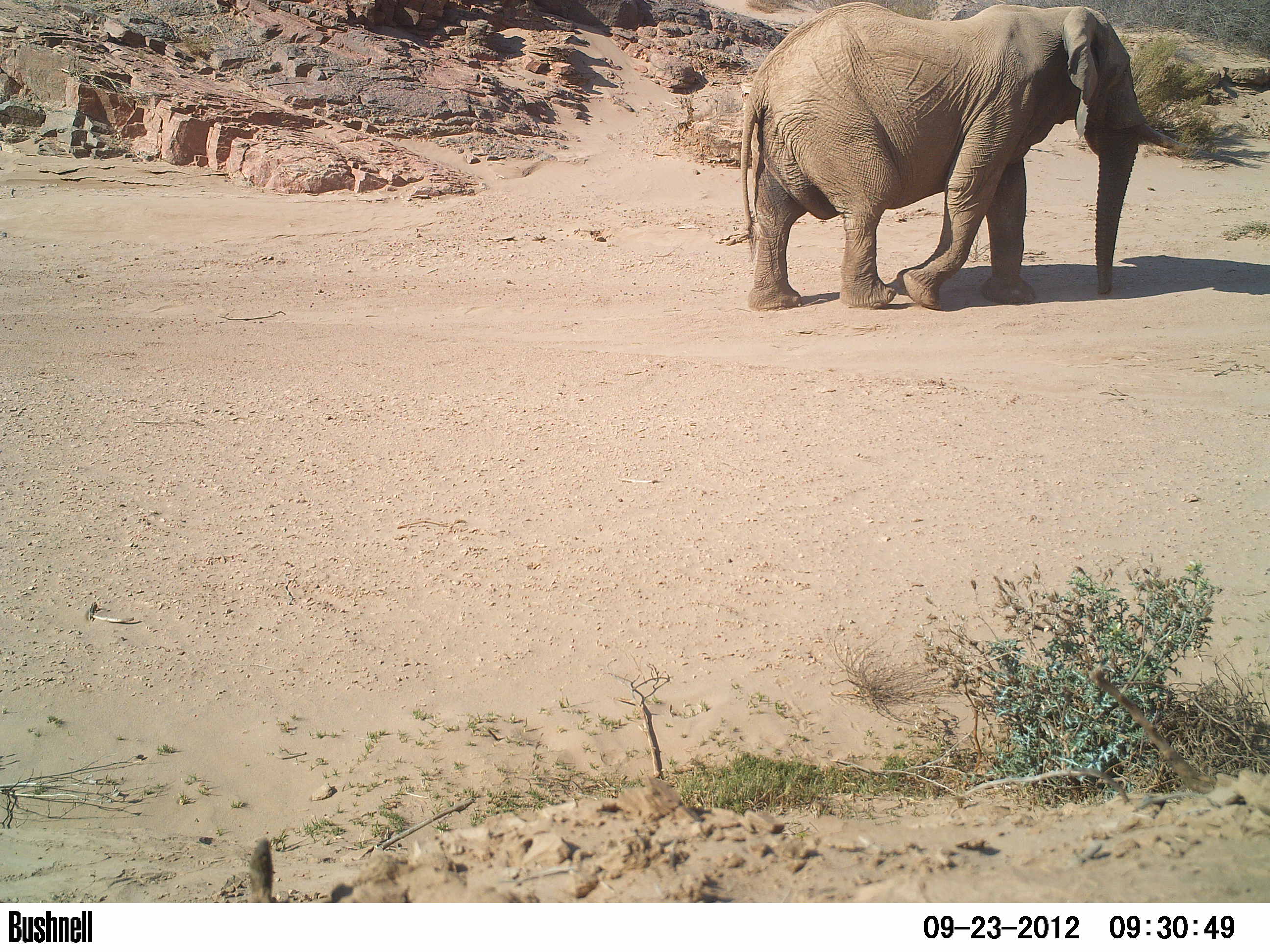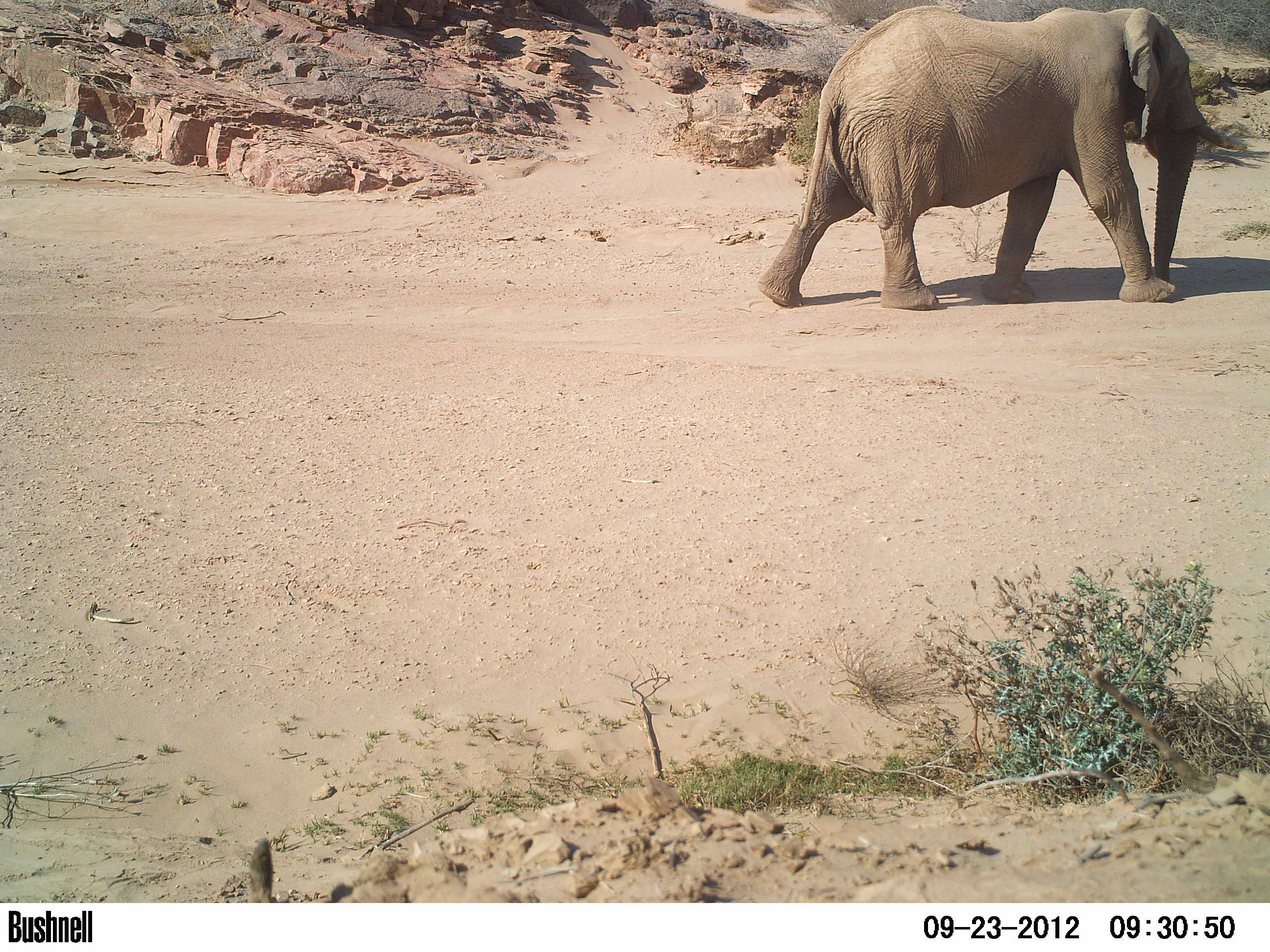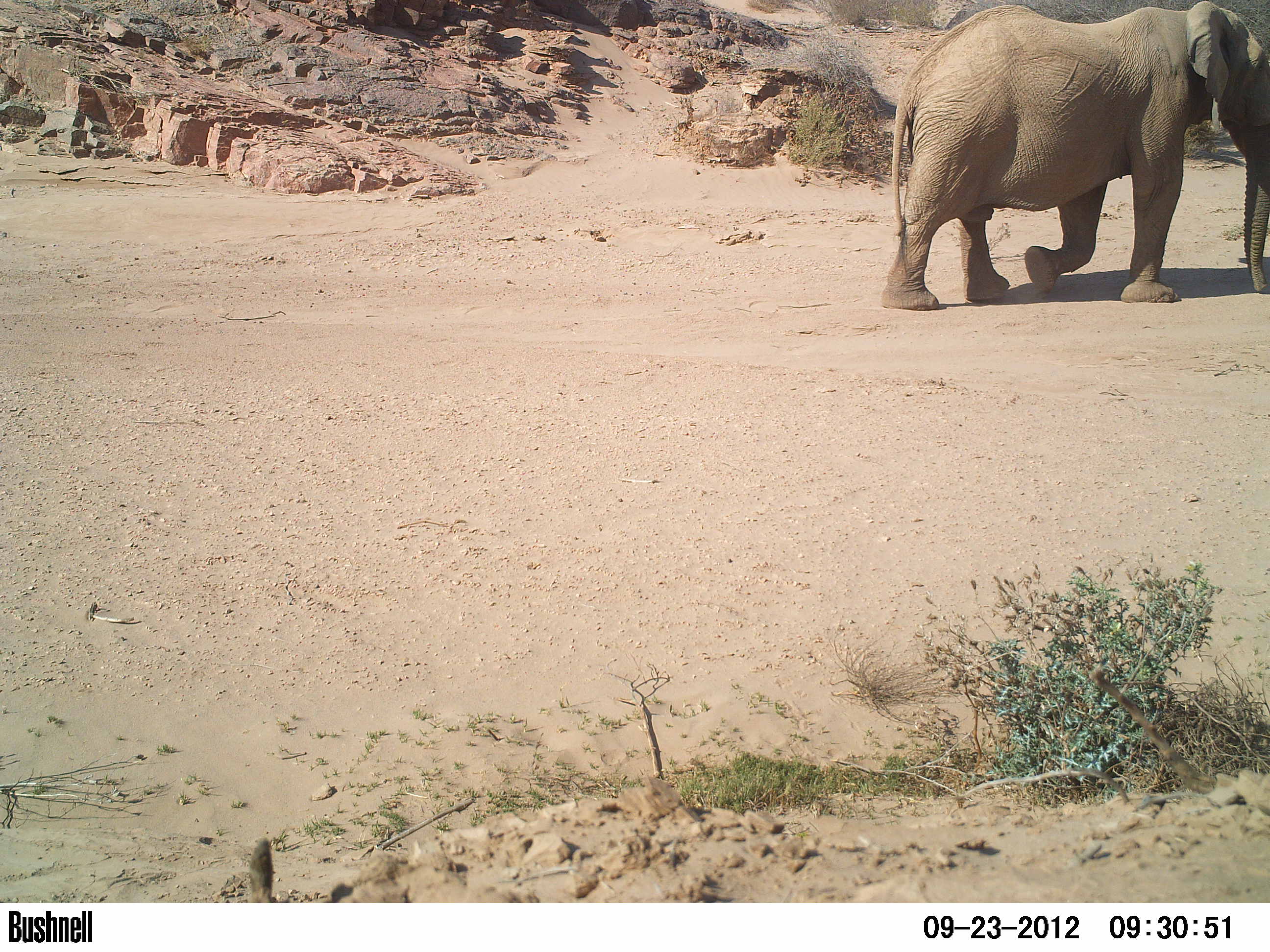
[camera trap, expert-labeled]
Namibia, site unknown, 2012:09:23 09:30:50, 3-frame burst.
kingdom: Animalia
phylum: Chordata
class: Mammalia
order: Proboscidea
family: Elephantidae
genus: Loxodonta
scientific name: Loxodonta africana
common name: african elephant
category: loxodanta africana